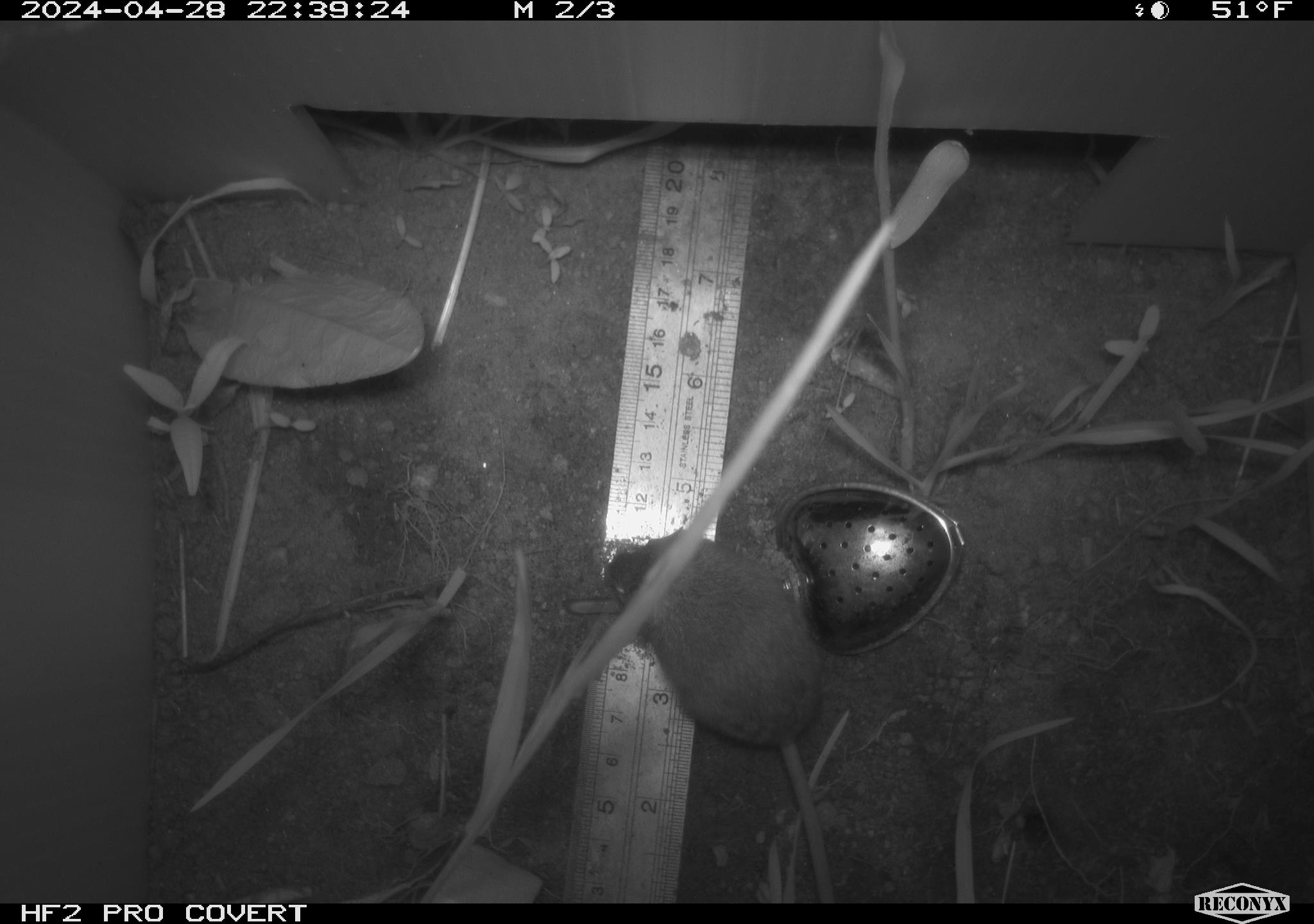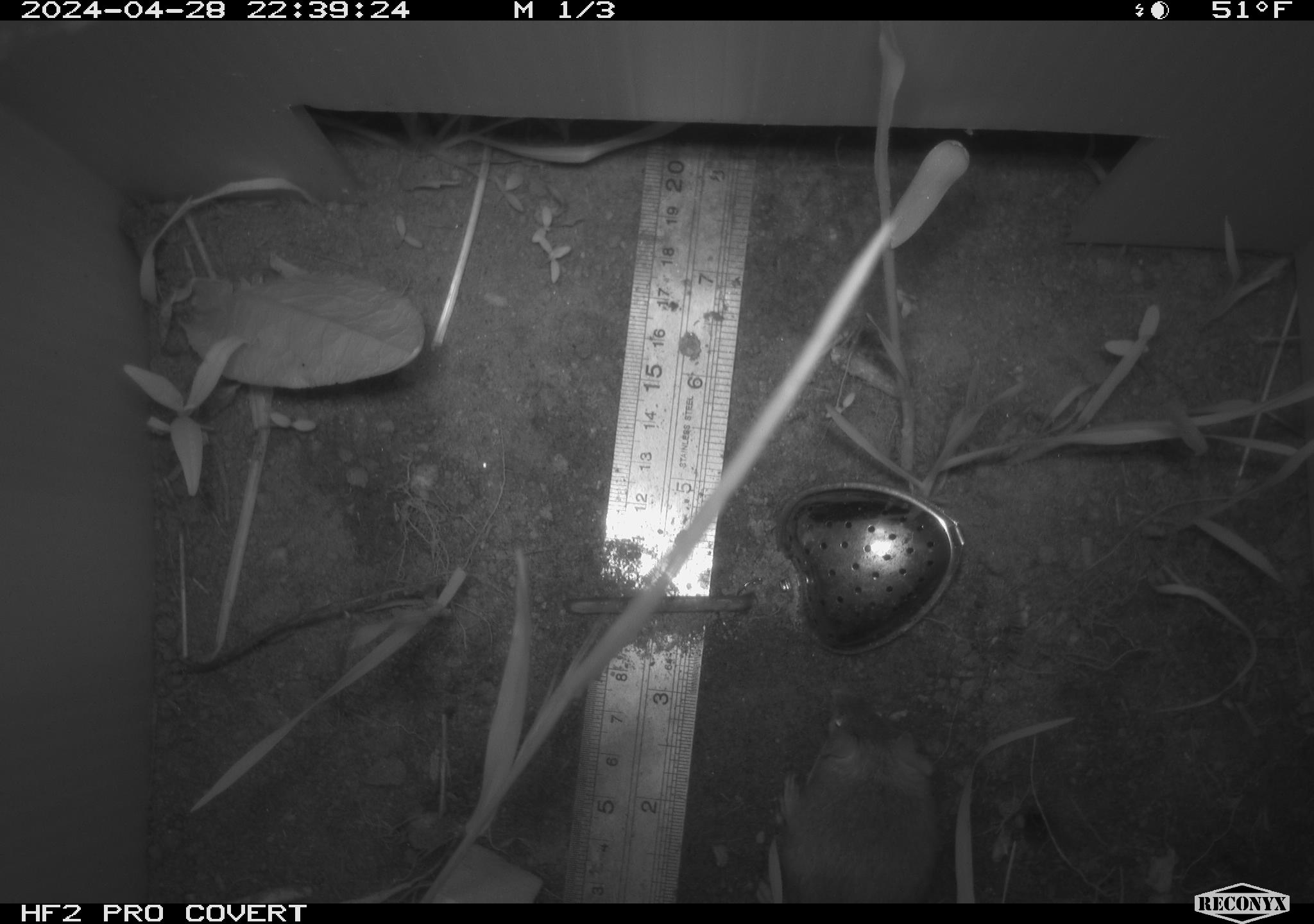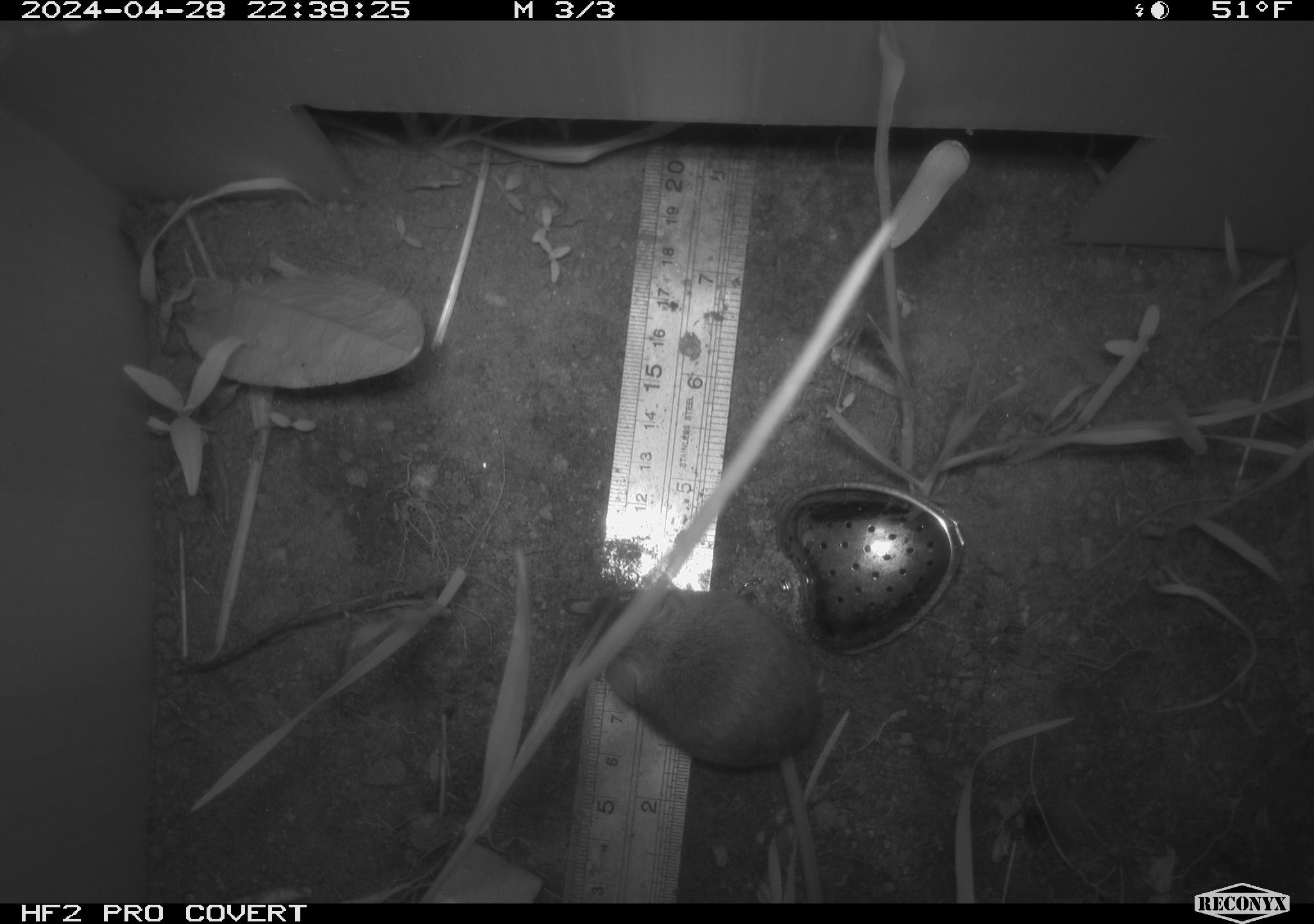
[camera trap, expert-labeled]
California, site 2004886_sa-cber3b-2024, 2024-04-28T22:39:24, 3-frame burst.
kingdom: Animalia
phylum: Chordata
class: Mammalia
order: Rodentia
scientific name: Rodentia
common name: mouse species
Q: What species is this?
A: Mouse species (Rodentia).